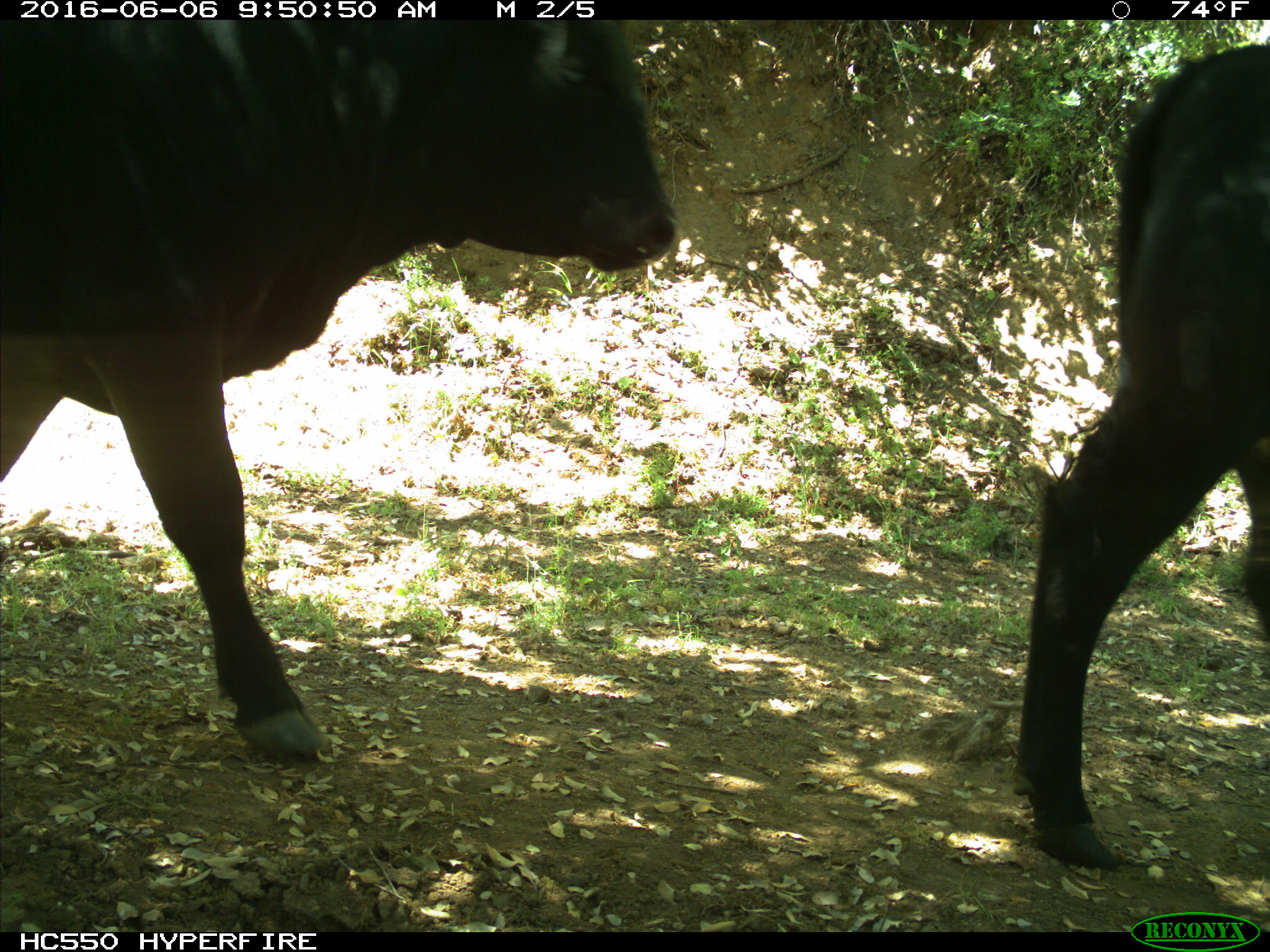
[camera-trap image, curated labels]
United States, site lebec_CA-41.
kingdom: Animalia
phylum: Chordata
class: Mammalia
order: Artiodactyla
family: Bovidae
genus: Bos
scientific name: Bos taurus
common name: domestic cow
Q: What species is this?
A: Bos taurus (domestic cow).